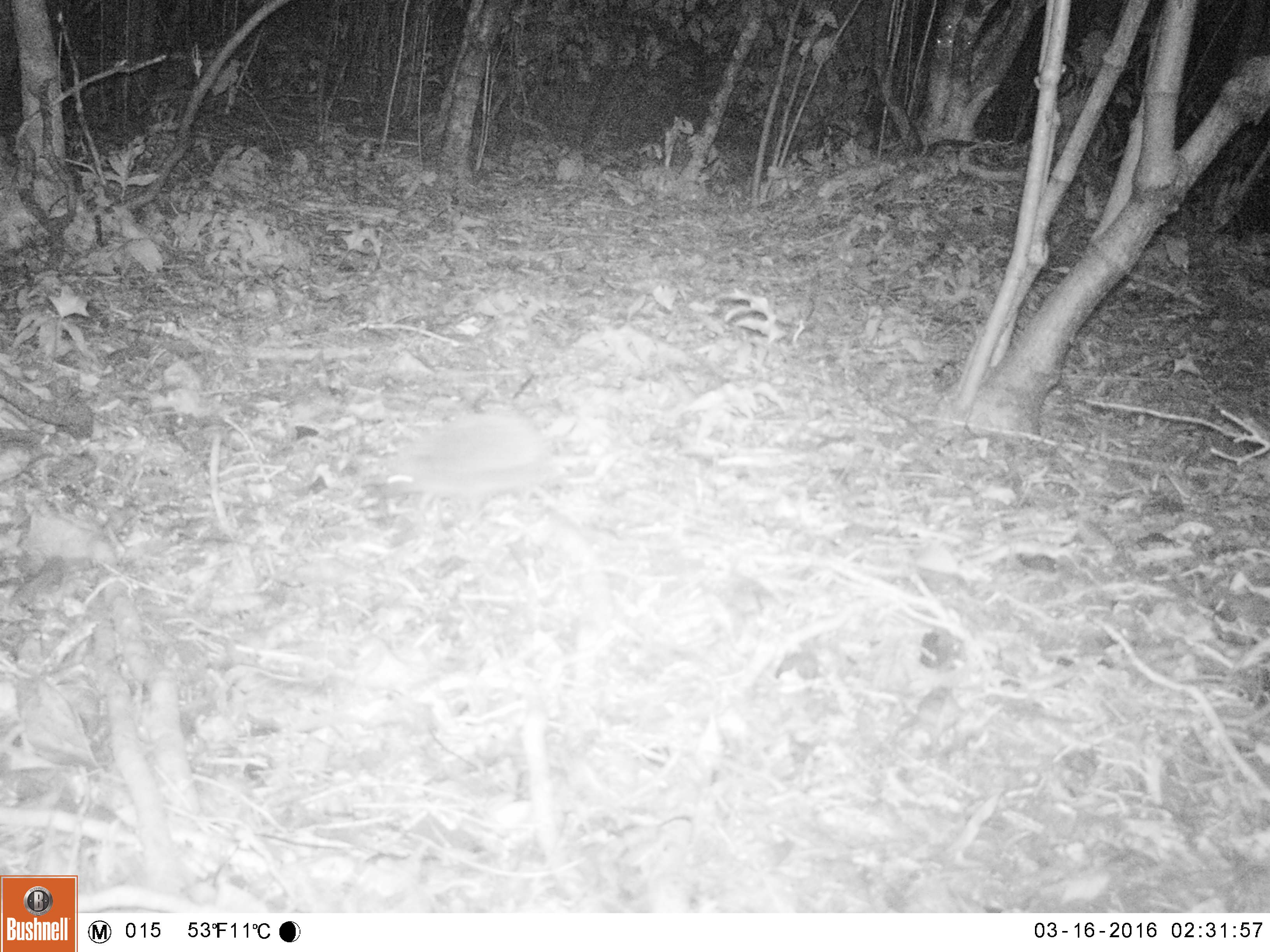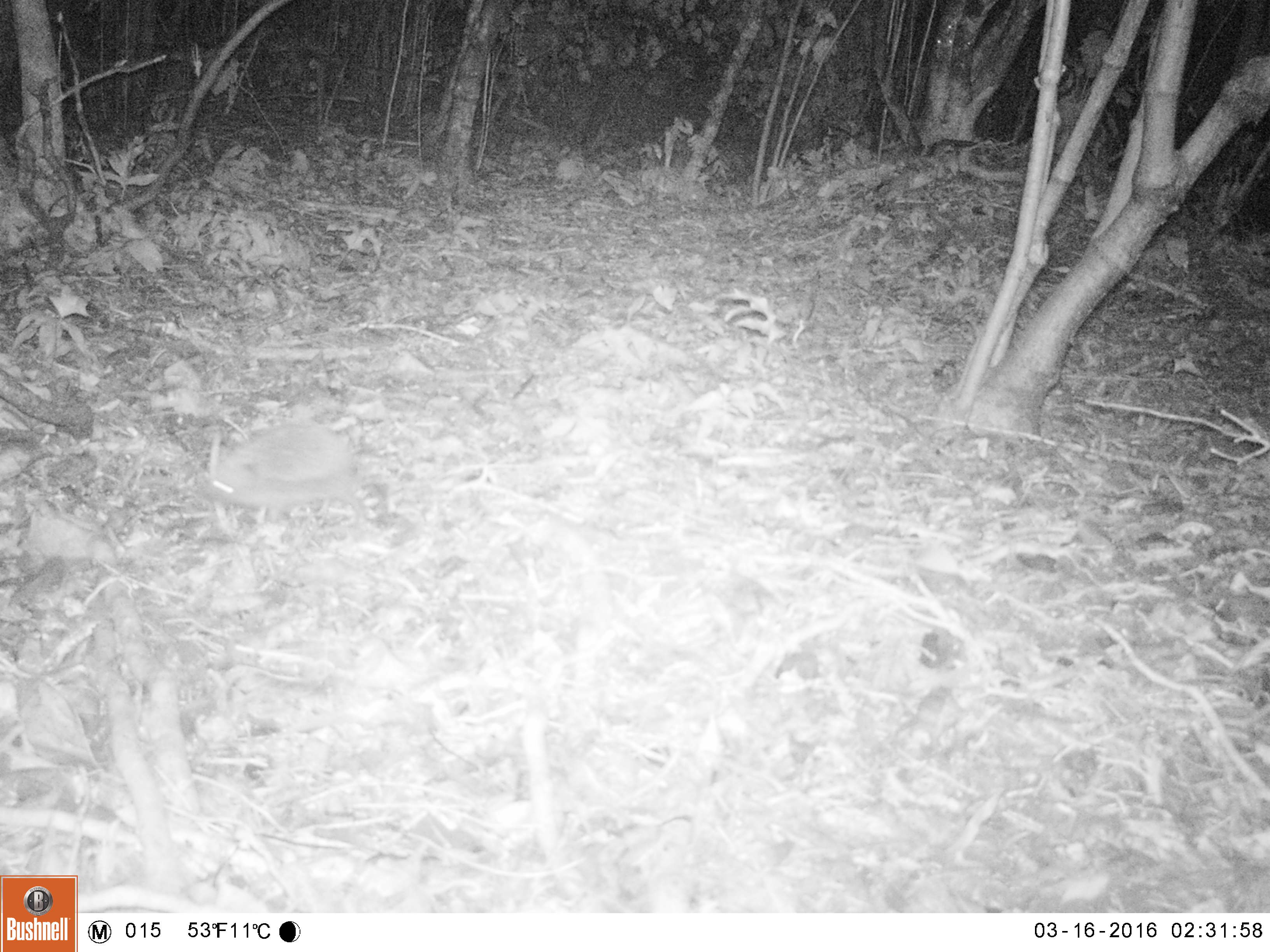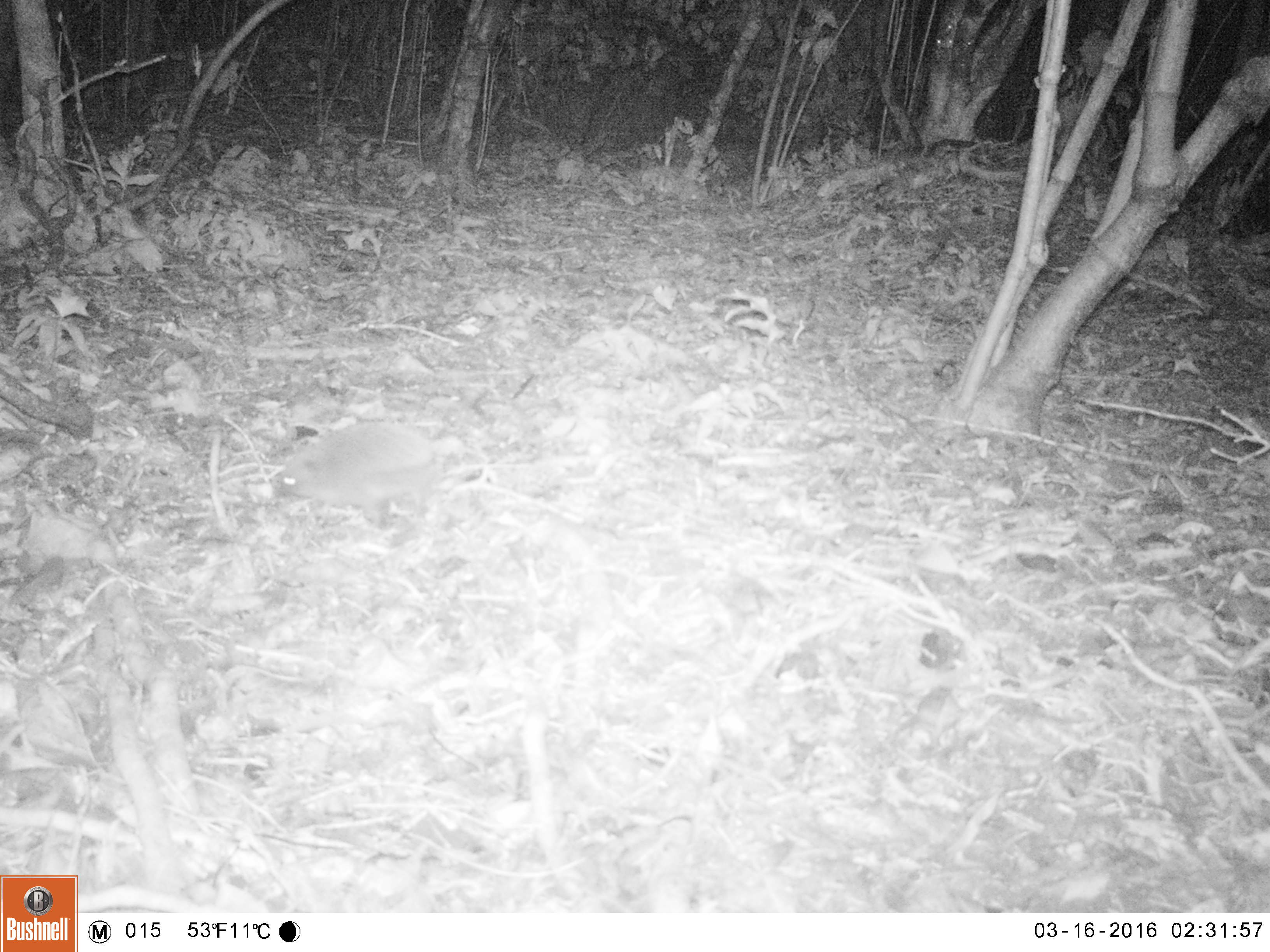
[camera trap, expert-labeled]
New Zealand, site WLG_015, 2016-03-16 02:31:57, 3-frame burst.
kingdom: Animalia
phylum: Chordata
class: Mammalia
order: Eulipotyphla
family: Erinaceidae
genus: Erinaceus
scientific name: Erinaceus europaeus europaeus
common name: european hedgehog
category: hedgehog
Hedgehog (european hedgehog) (Erinaceus europaeus europaeus).